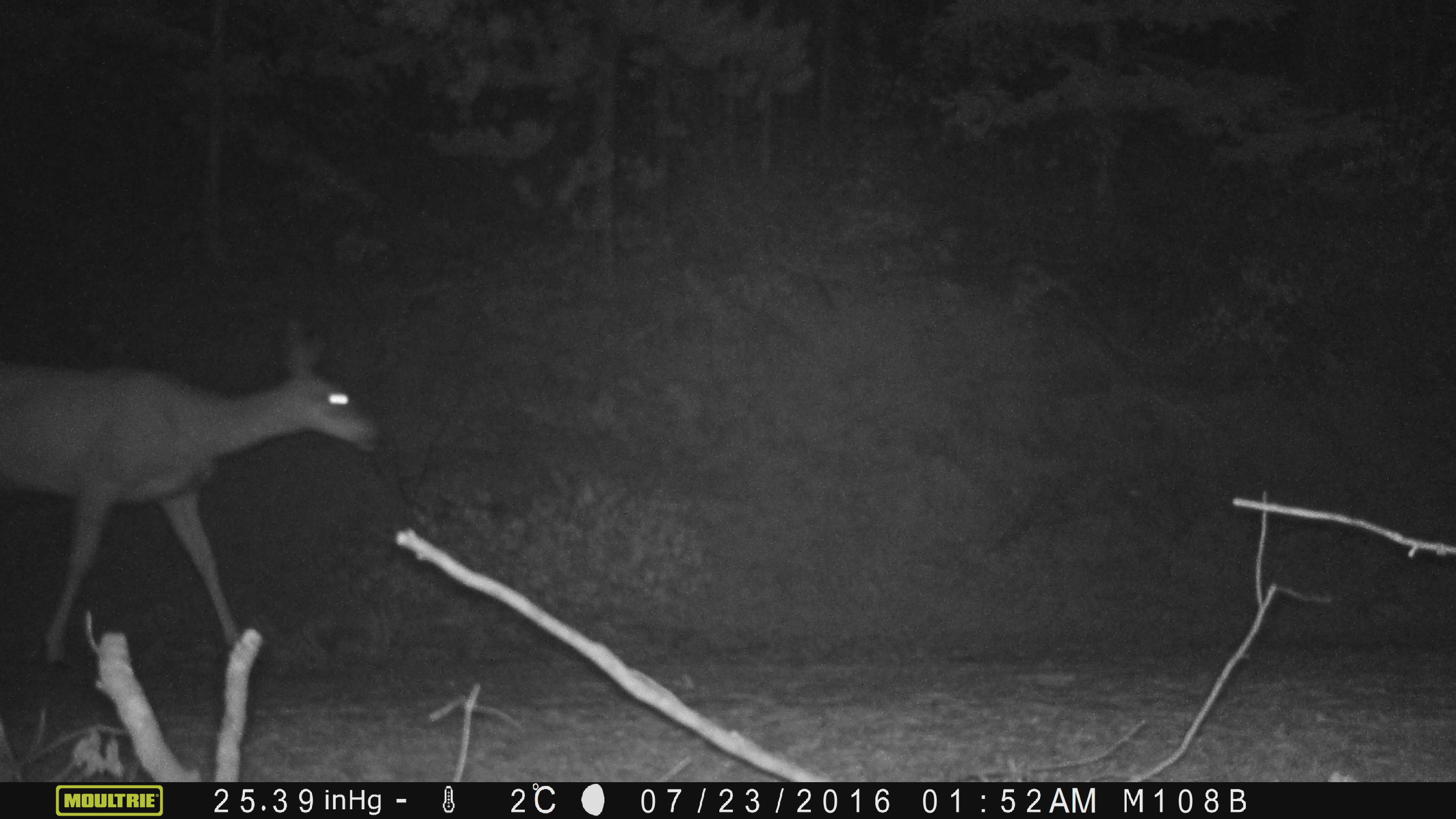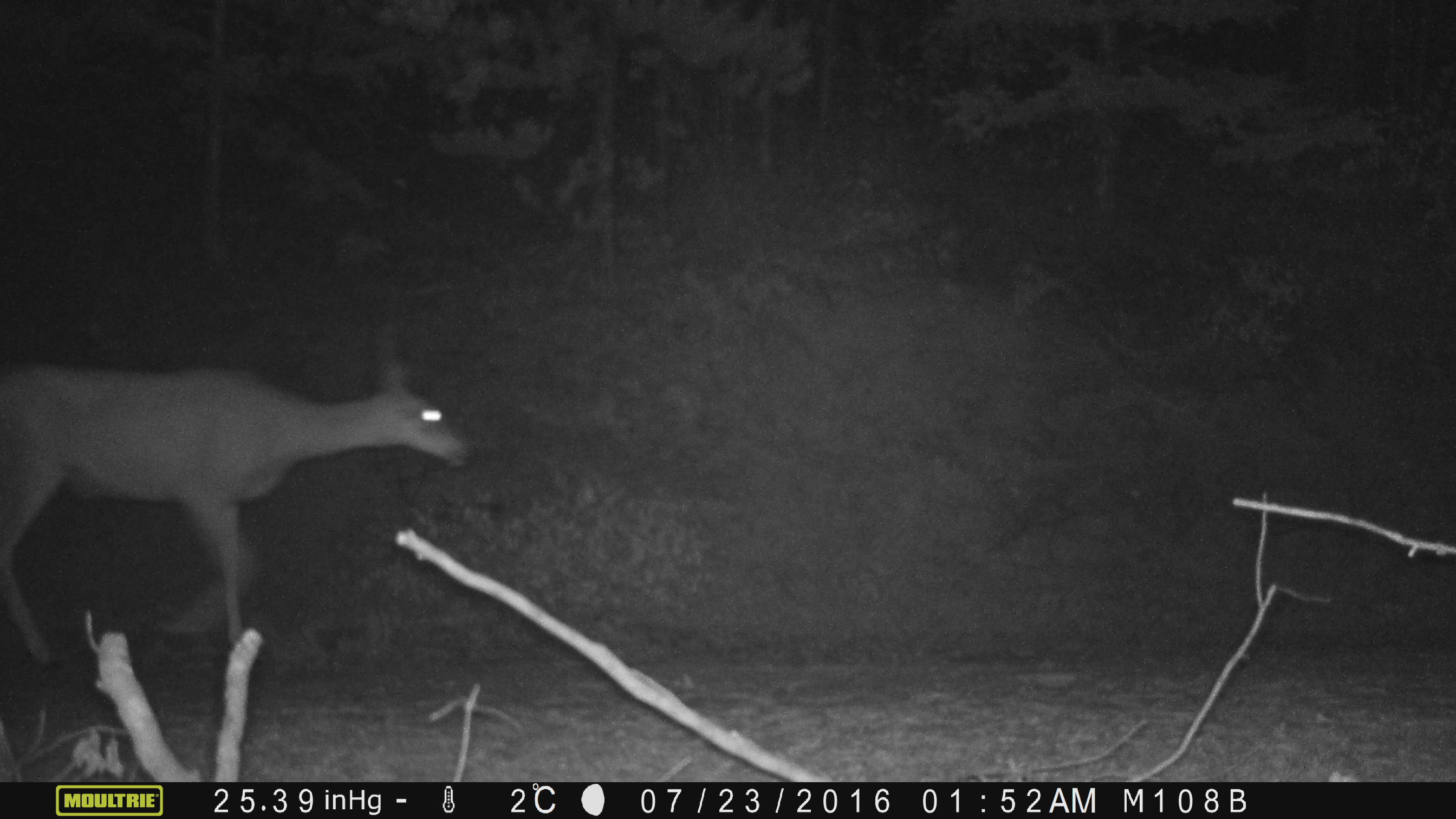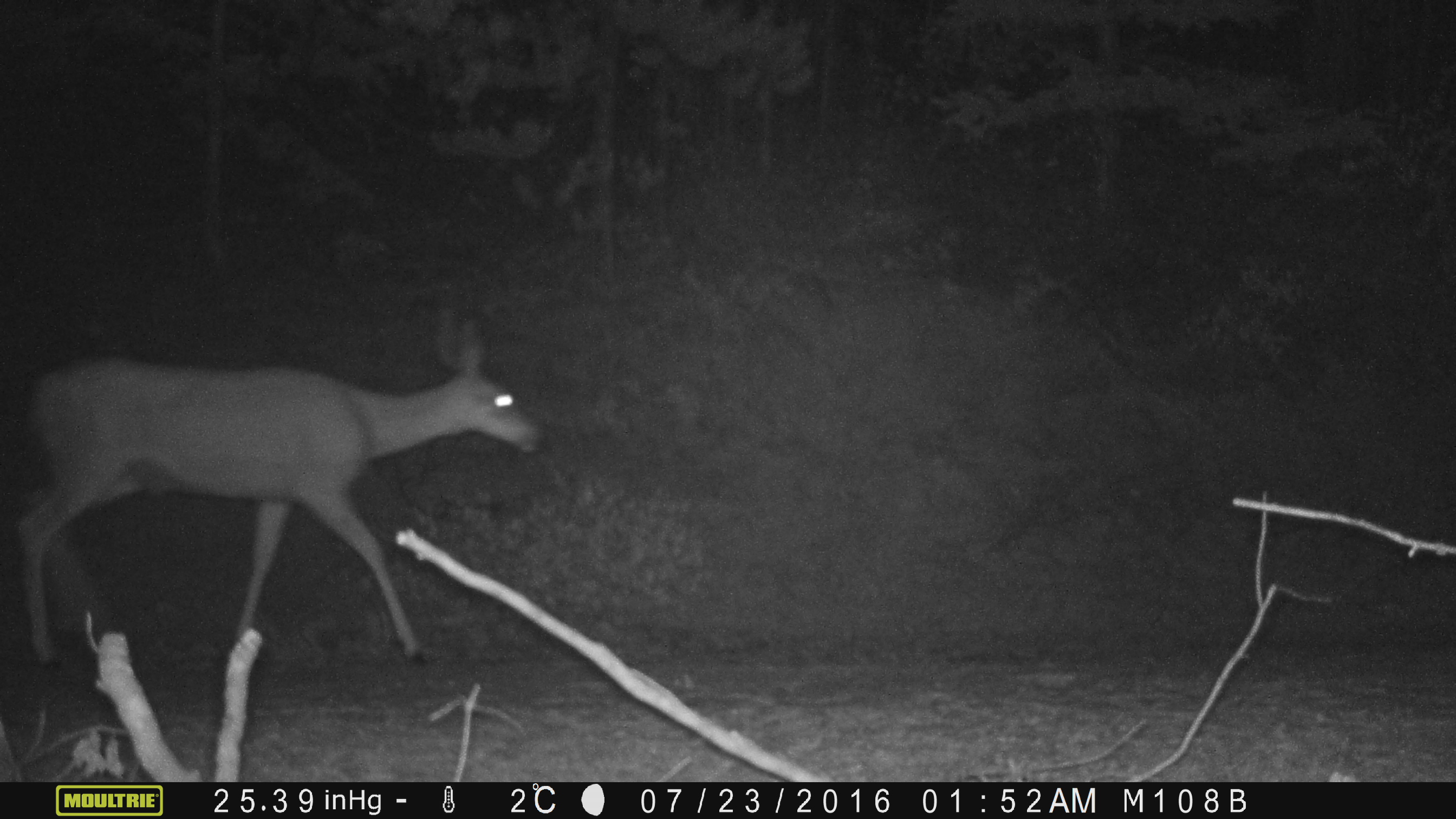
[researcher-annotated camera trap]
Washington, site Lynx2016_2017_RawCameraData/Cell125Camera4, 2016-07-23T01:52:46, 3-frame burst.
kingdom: Animalia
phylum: Chordata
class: Mammalia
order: Artiodactyla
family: Cervidae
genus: Odocoileus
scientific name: Odocoileus hemionus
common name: mule deer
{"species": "Odocoileus hemionus (mule deer)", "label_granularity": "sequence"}